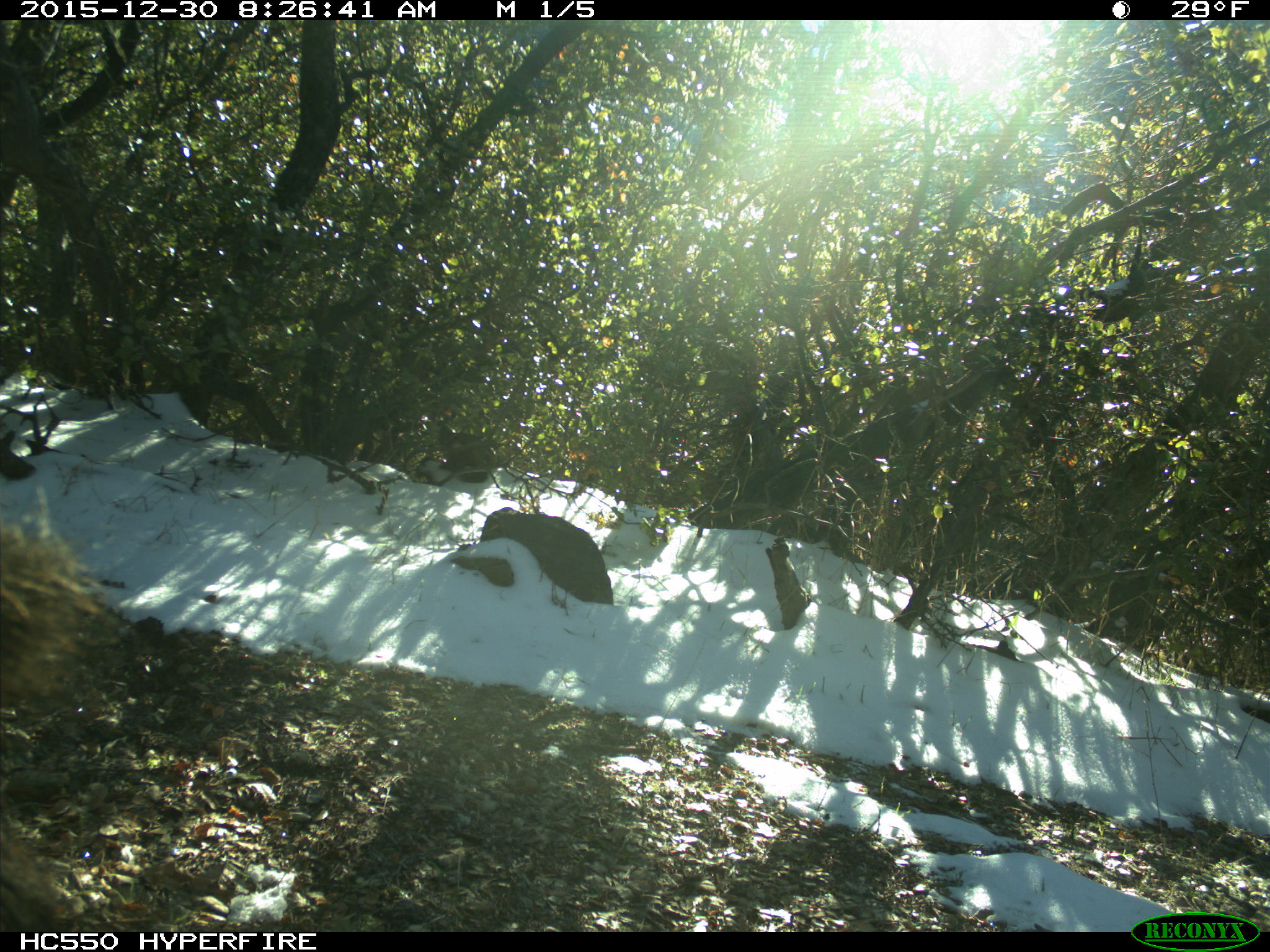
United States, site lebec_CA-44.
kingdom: Animalia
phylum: Chordata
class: Mammalia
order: Artiodactyla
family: Suidae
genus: Sus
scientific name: Sus scrofa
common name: wild boar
Sus scrofa (wild boar).